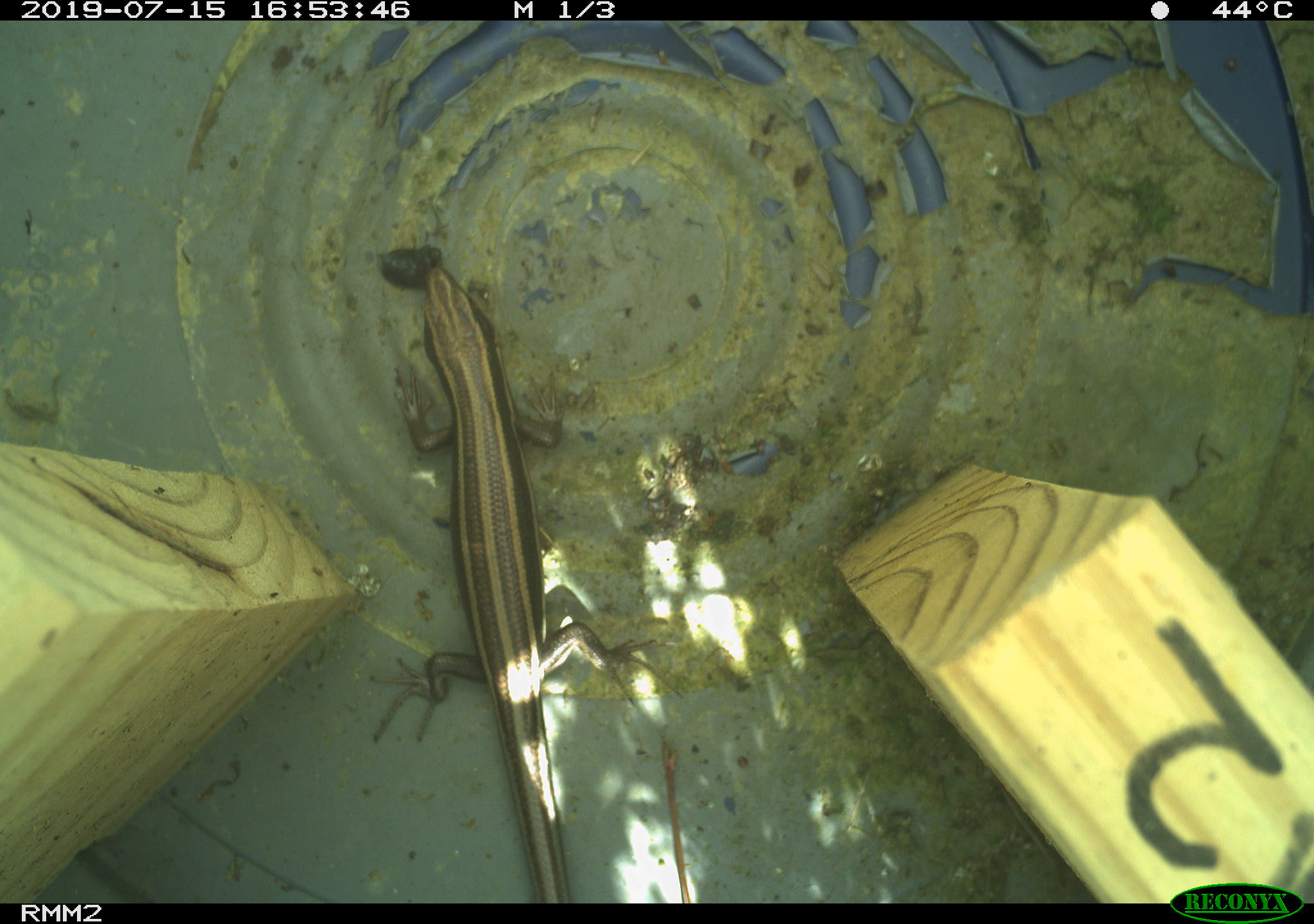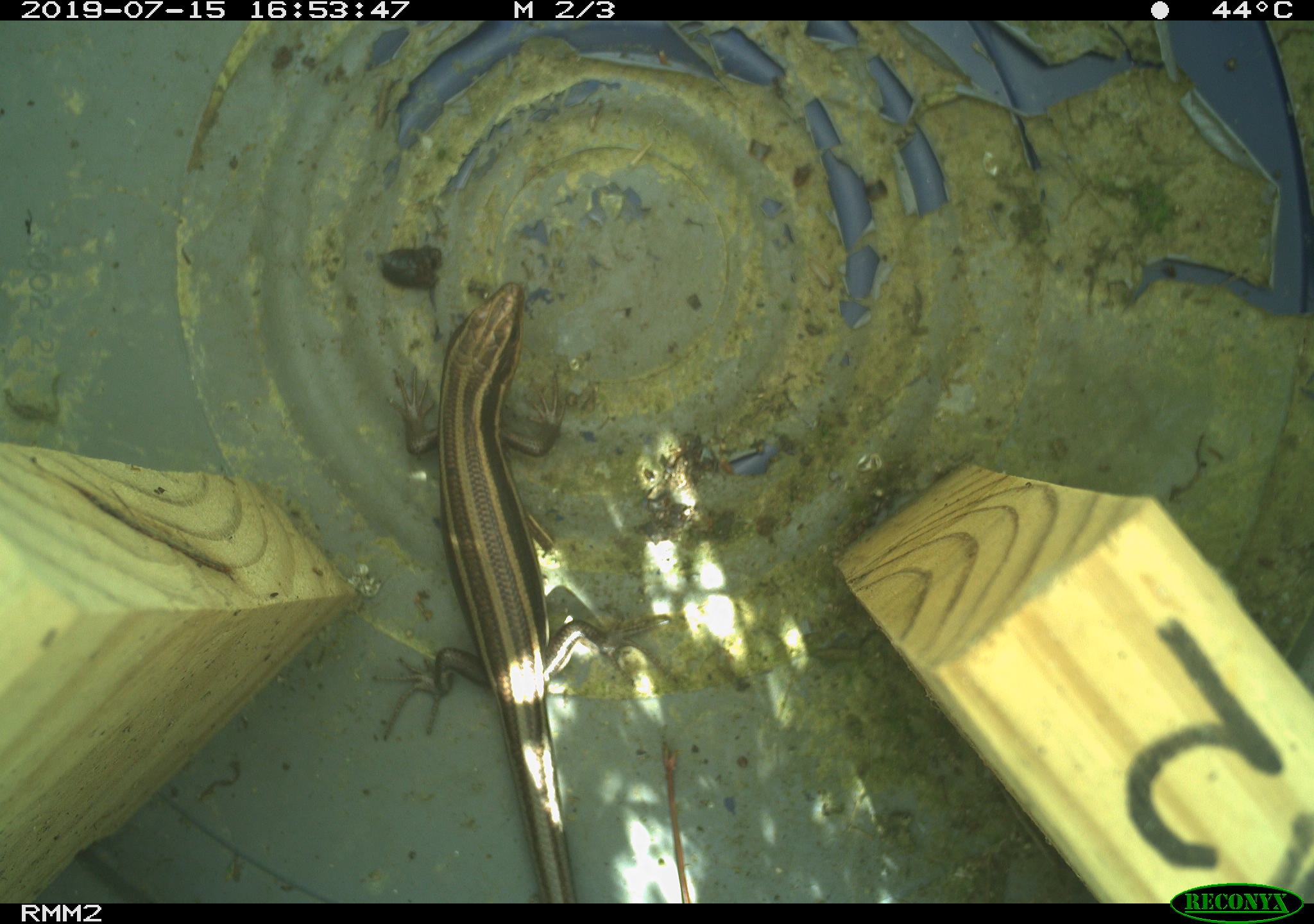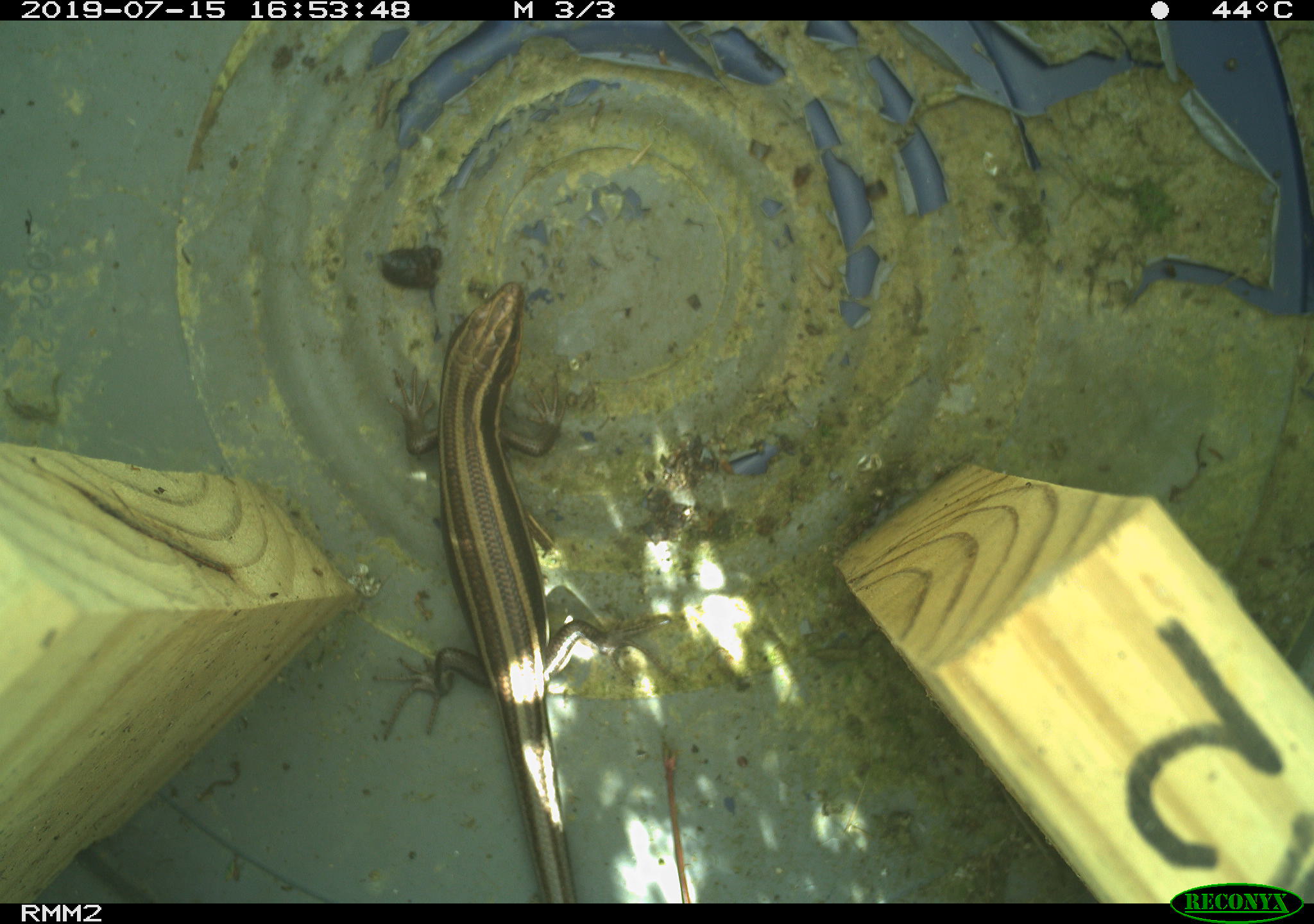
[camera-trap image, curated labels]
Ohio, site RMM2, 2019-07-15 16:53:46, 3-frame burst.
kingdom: Animalia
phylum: Chordata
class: Reptilia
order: Squamata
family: Scincidae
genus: Plestiodon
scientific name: Plestiodon fasciatus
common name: common five-lined skink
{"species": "common five-lined skink (Plestiodon fasciatus)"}